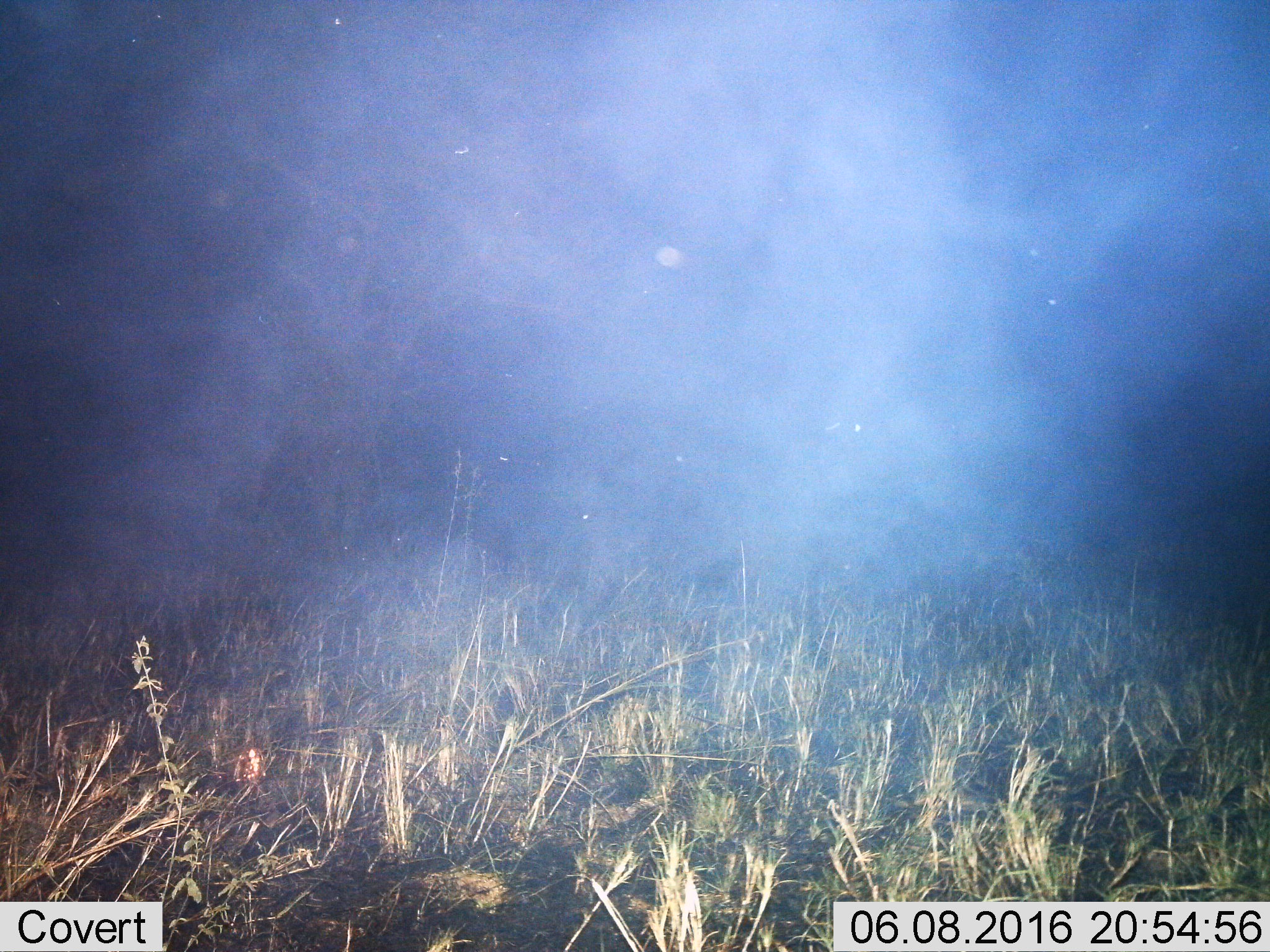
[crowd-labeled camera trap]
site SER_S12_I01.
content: unidentified animal